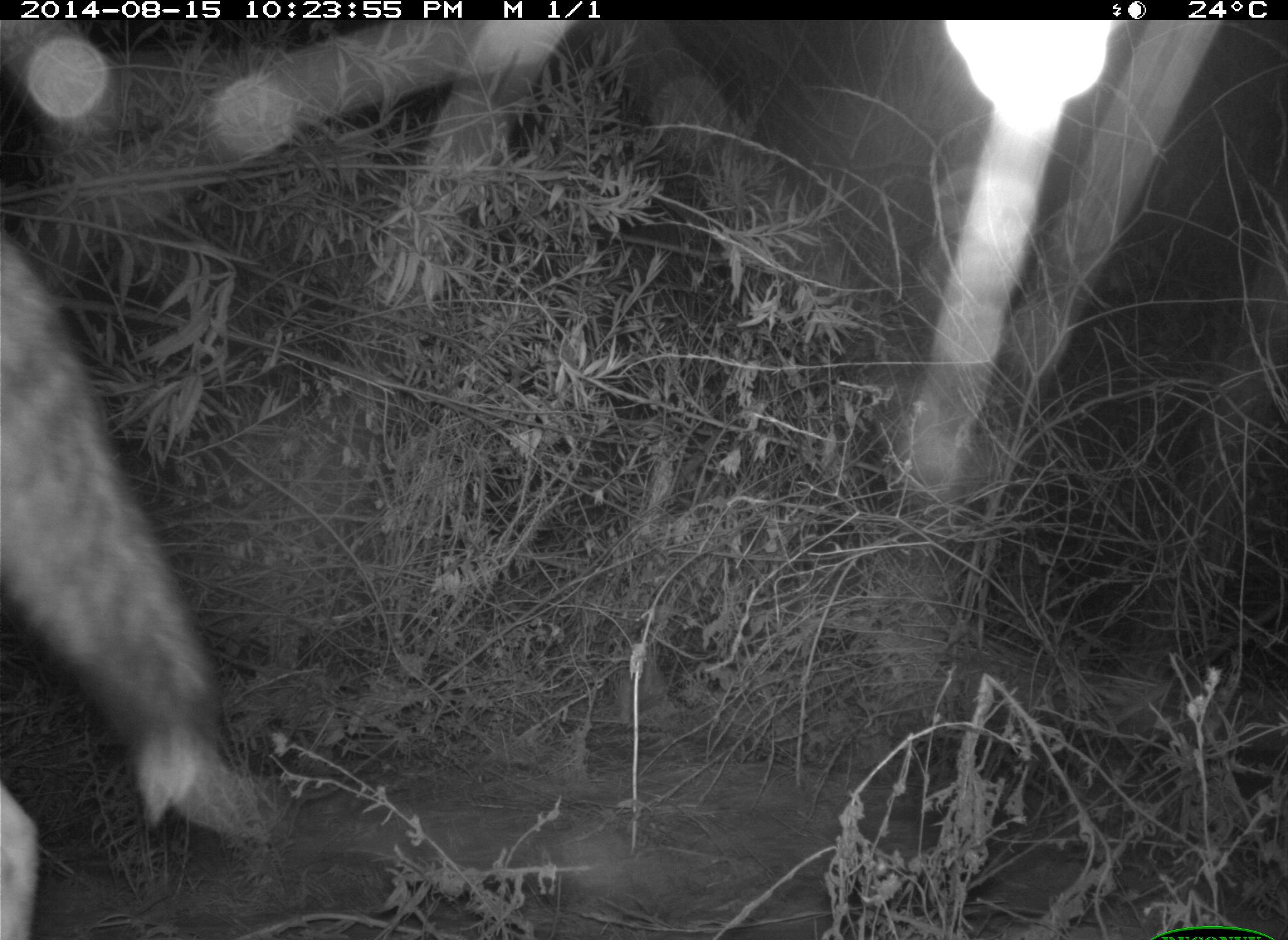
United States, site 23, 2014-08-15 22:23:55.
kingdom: Animalia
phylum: Chordata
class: Mammalia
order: Carnivora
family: Canidae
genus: Canis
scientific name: Canis latrans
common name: coyote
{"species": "coyote (Canis latrans)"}